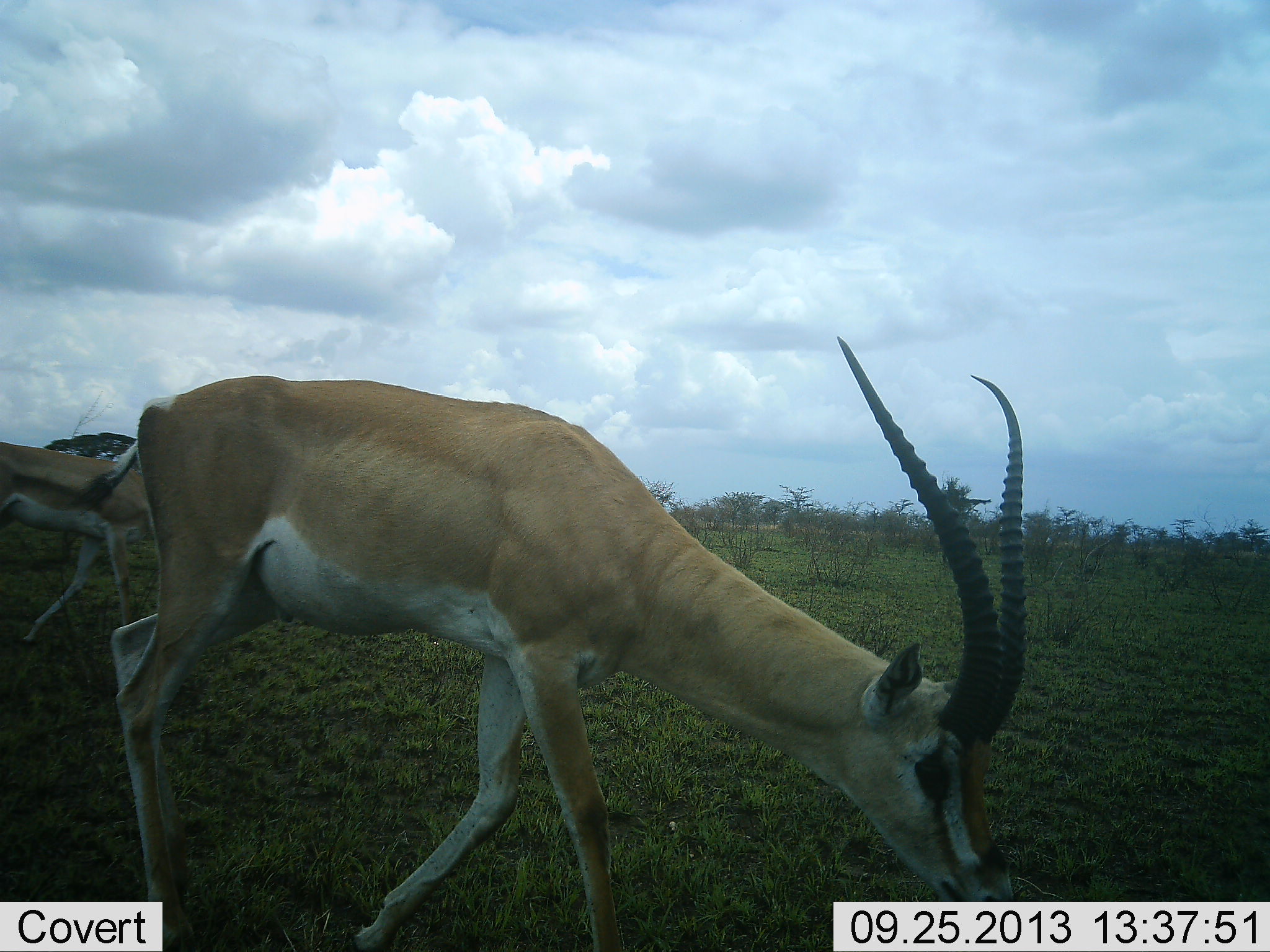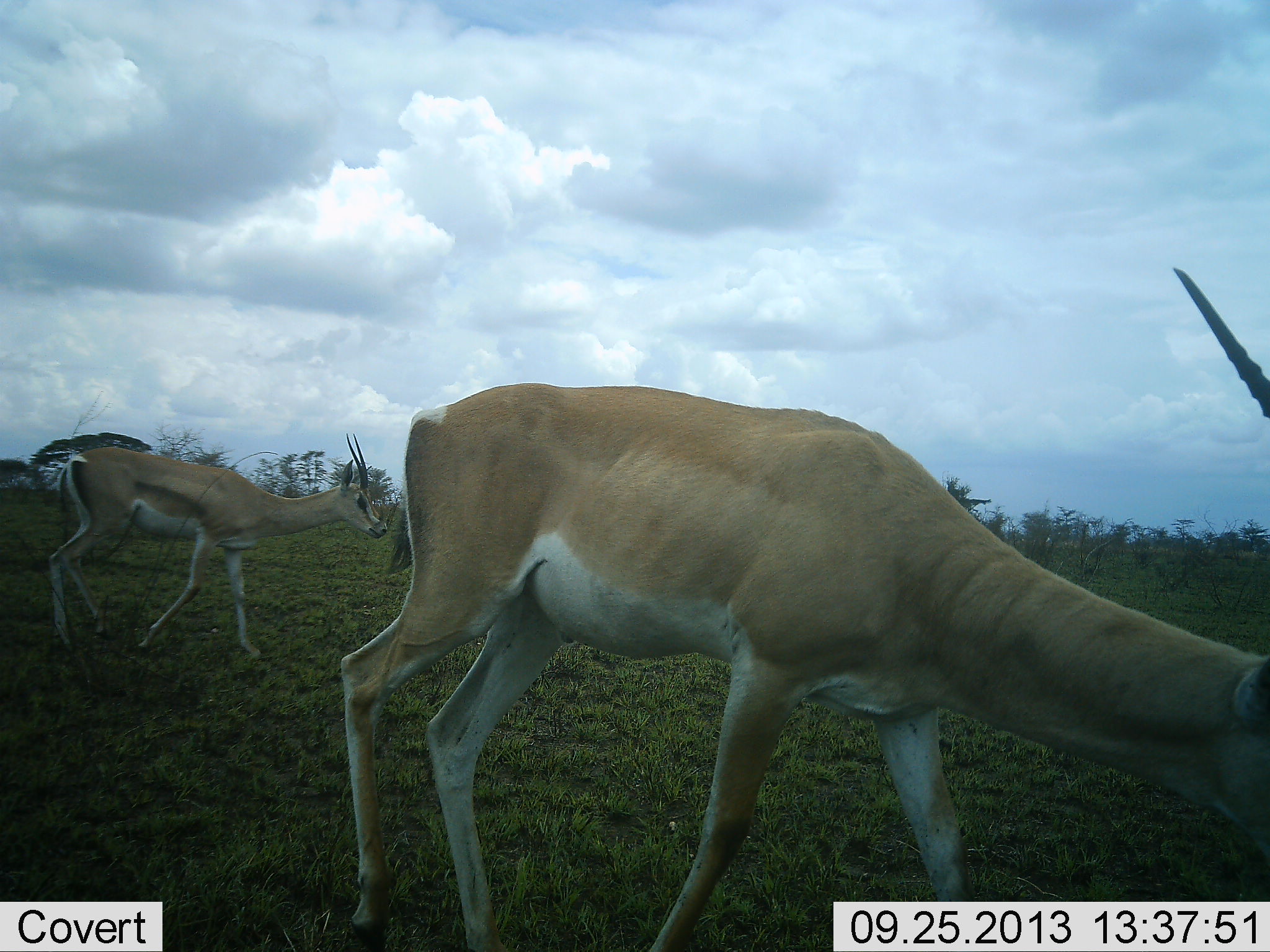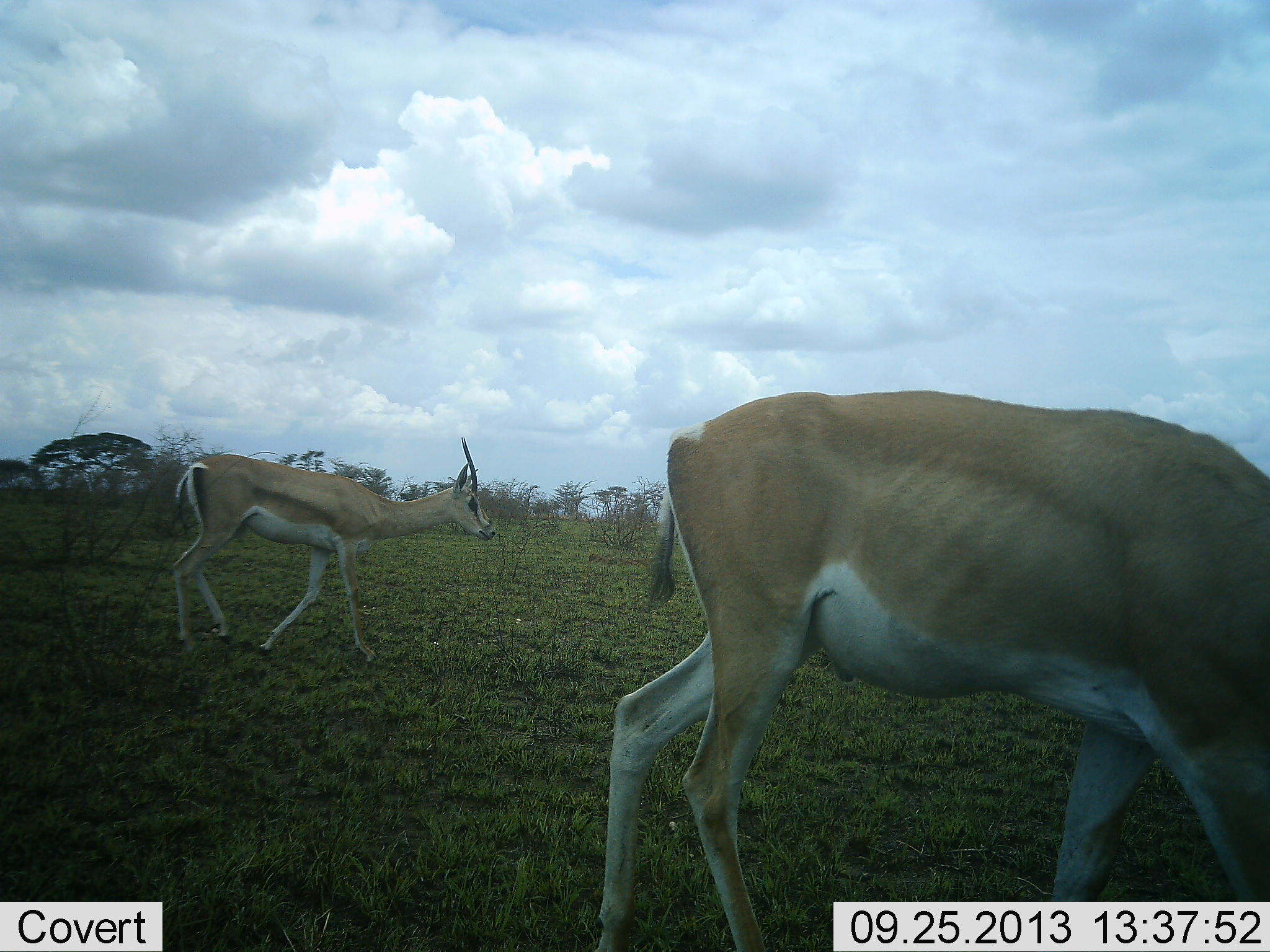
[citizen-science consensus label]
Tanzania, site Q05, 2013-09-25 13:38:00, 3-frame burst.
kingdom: Animalia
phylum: Chordata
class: Mammalia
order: Artiodactyla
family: Bovidae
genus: Nanger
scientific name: Nanger granti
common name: grant's gazelle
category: gazellegrants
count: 2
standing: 12%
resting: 0%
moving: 94%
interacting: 0%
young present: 0%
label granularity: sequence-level